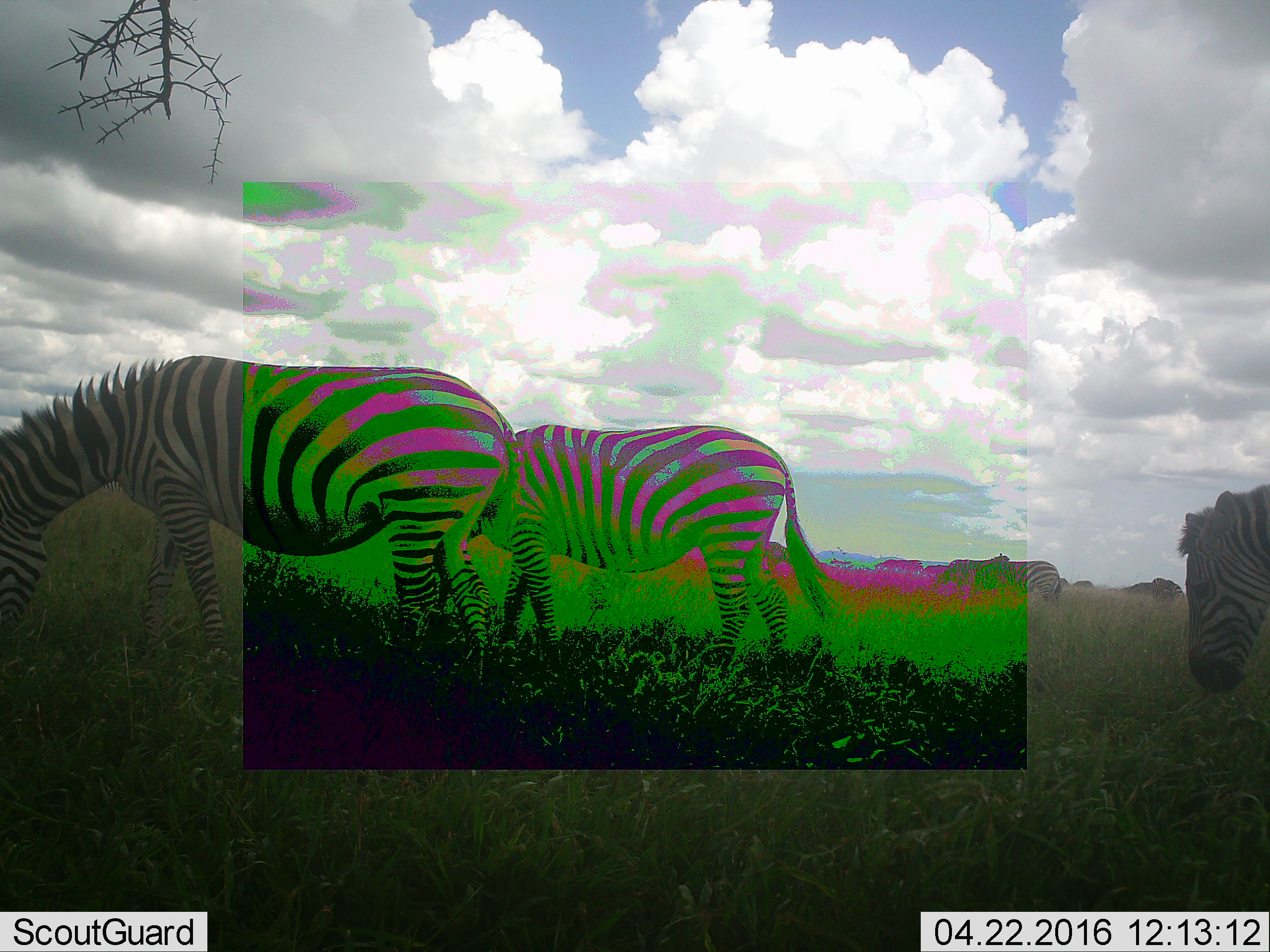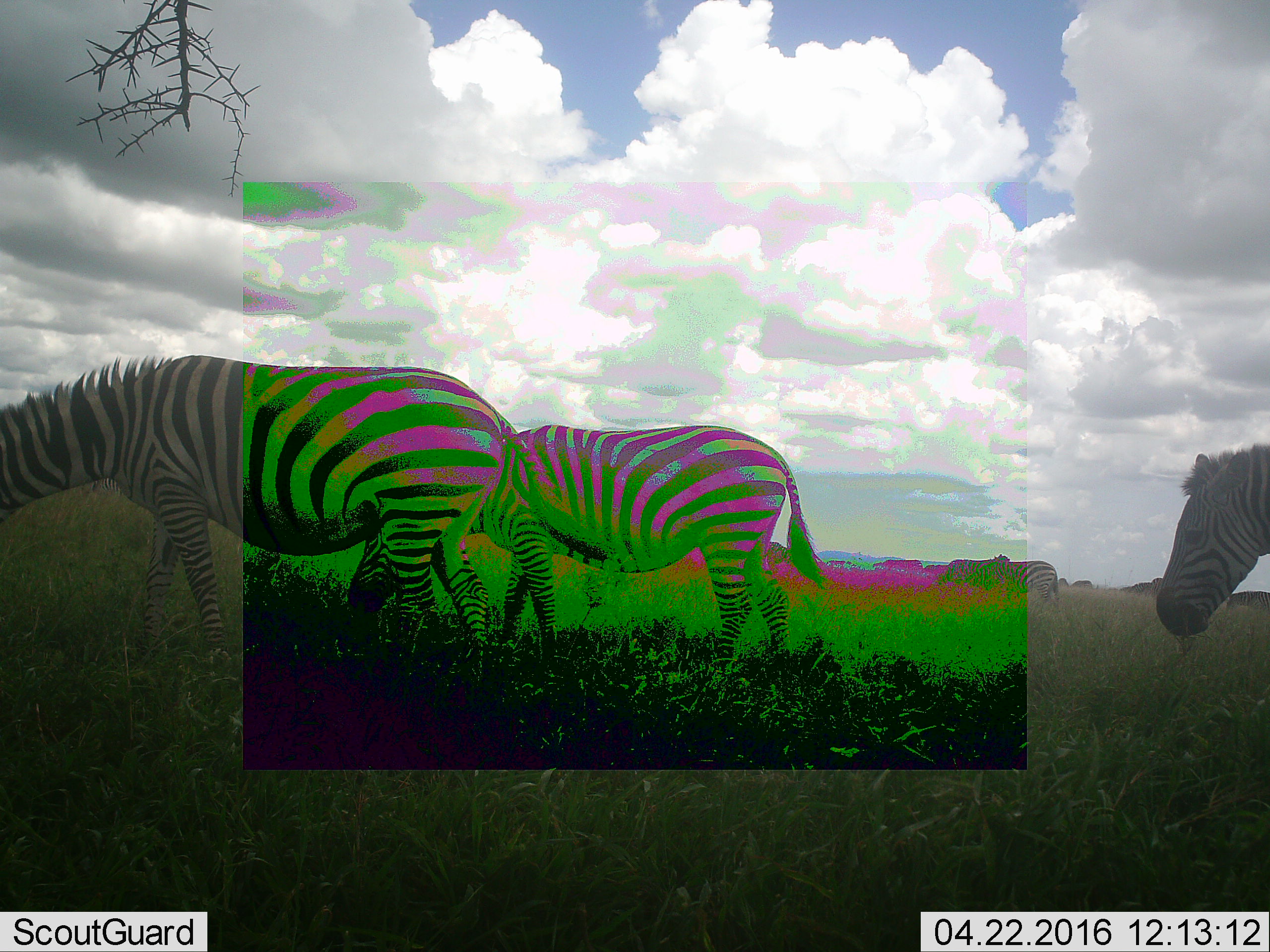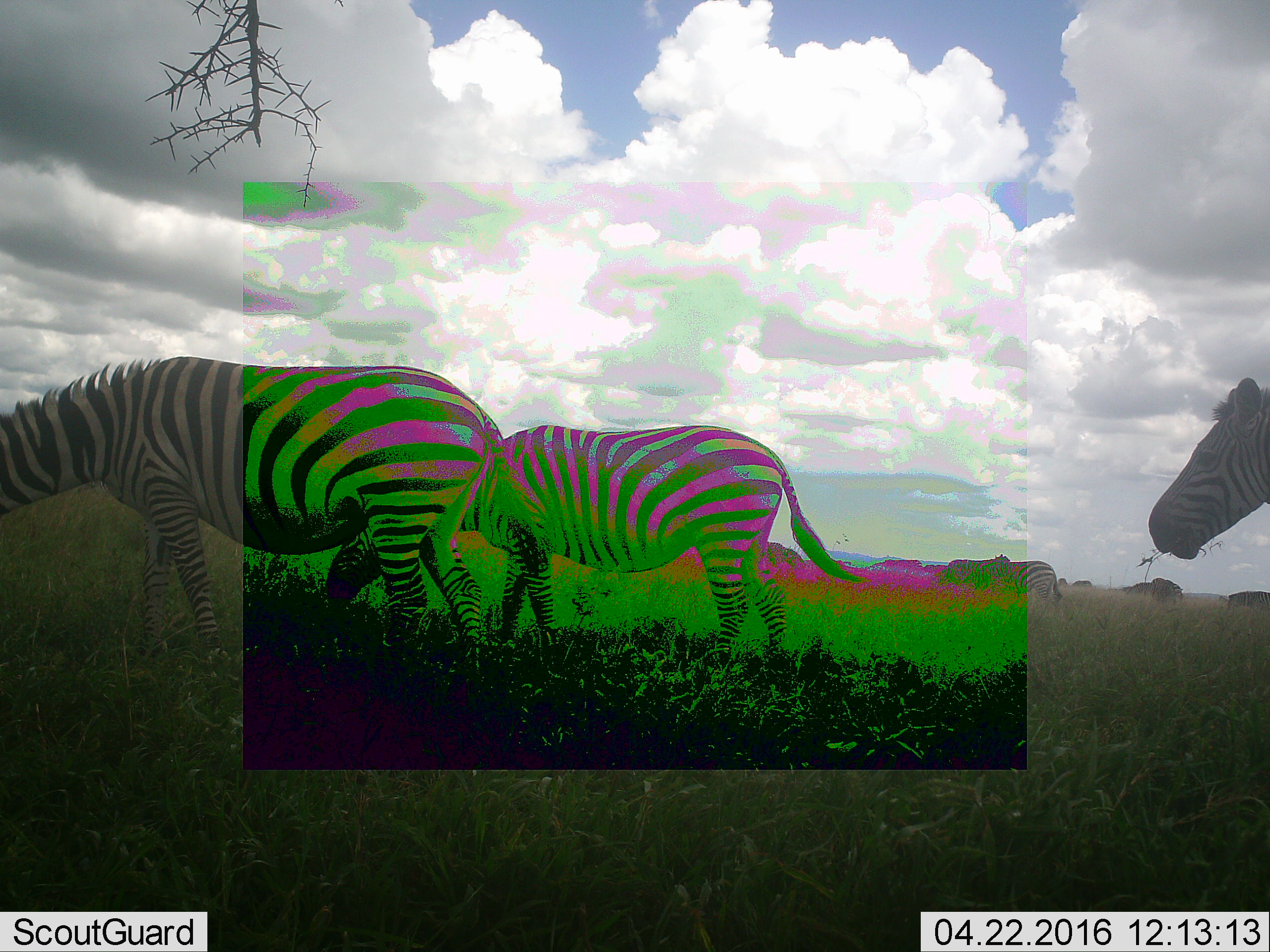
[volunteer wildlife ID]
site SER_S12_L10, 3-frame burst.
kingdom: Animalia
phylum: Chordata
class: Mammalia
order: Perissodactyla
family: Equidae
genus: Equus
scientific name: Equus quagga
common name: plains zebra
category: zebraplains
Zebraplains (plains zebra) (Equus quagga), count 6. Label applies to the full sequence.